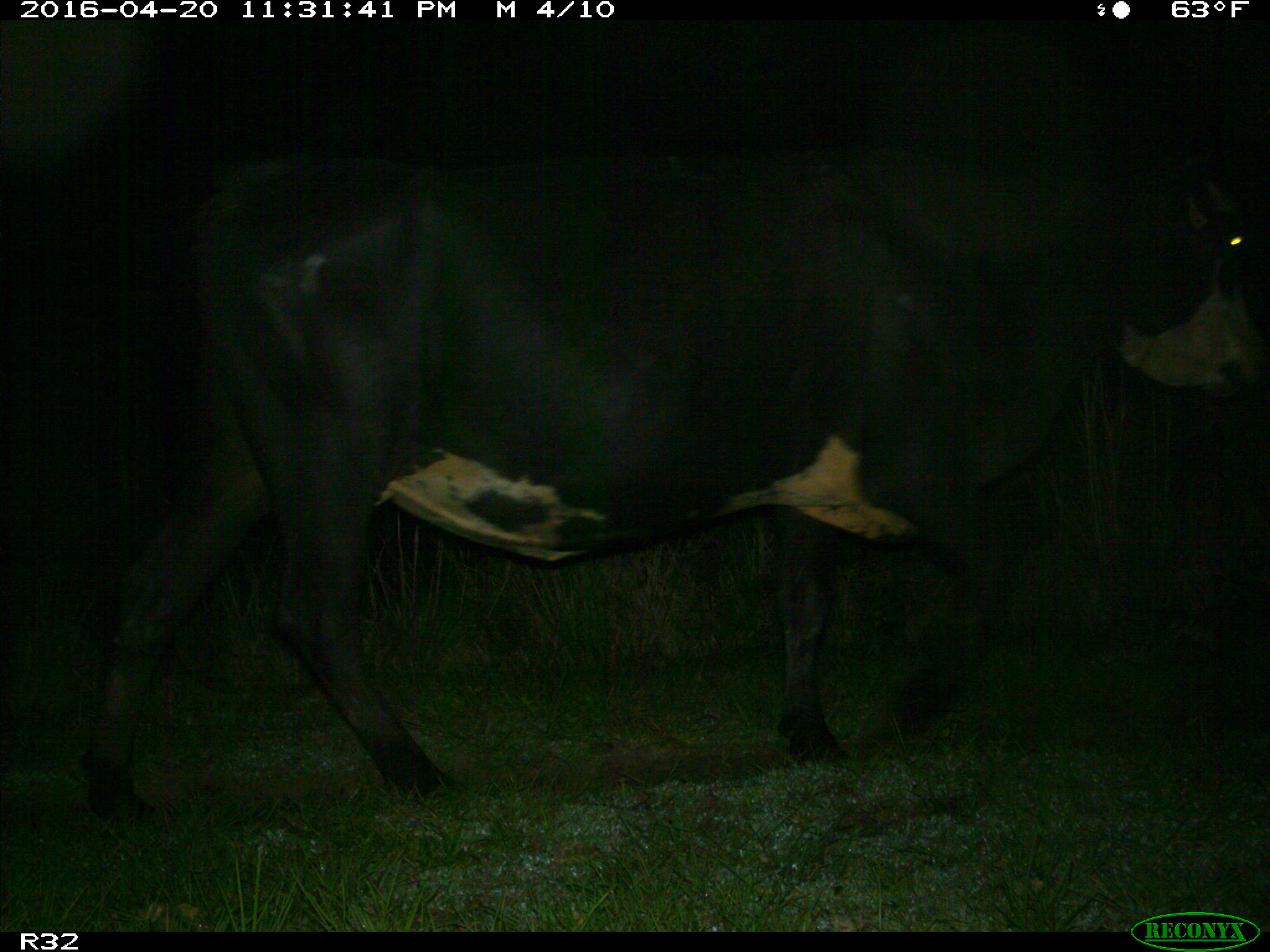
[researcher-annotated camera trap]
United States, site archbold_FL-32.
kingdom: Animalia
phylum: Chordata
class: Mammalia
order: Artiodactyla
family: Bovidae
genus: Bos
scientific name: Bos taurus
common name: domestic cow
Bos taurus (domestic cow).